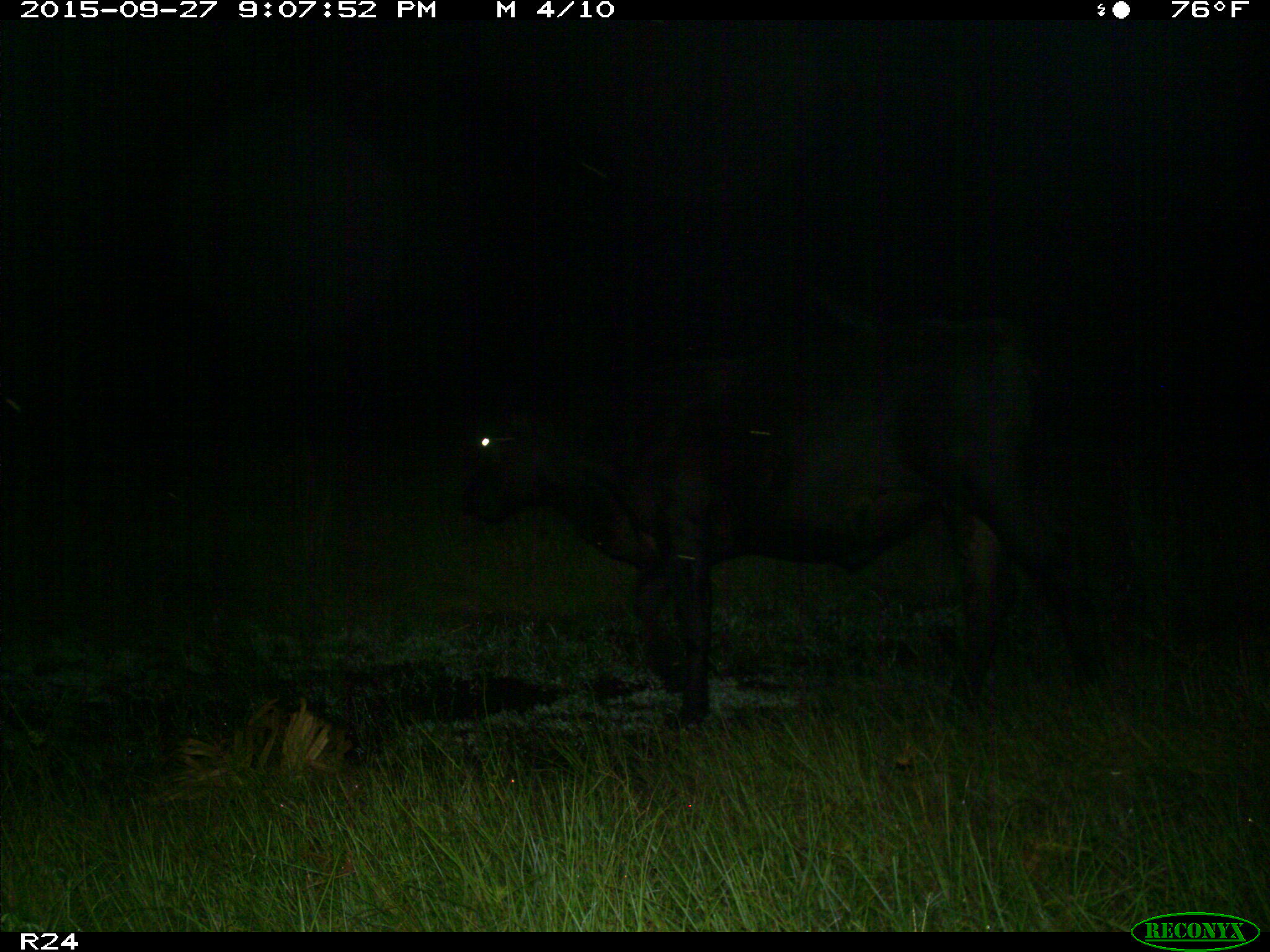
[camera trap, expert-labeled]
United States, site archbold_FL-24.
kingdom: Animalia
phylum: Chordata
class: Mammalia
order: Artiodactyla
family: Bovidae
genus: Bos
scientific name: Bos taurus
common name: domestic cow